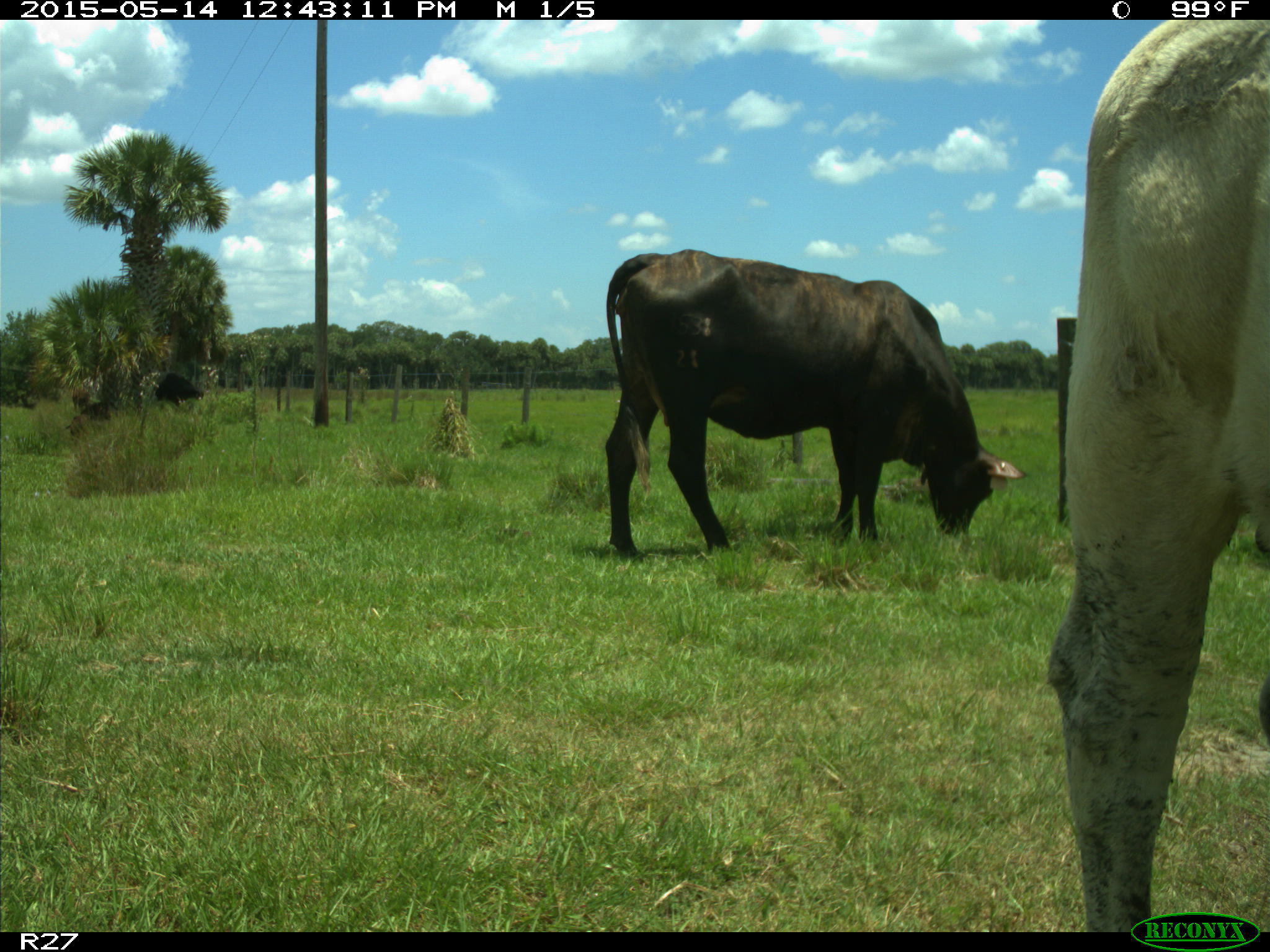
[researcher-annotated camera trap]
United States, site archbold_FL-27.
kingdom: Animalia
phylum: Chordata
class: Mammalia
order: Artiodactyla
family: Bovidae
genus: Bos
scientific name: Bos taurus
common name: domestic cow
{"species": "Bos taurus (domestic cow)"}